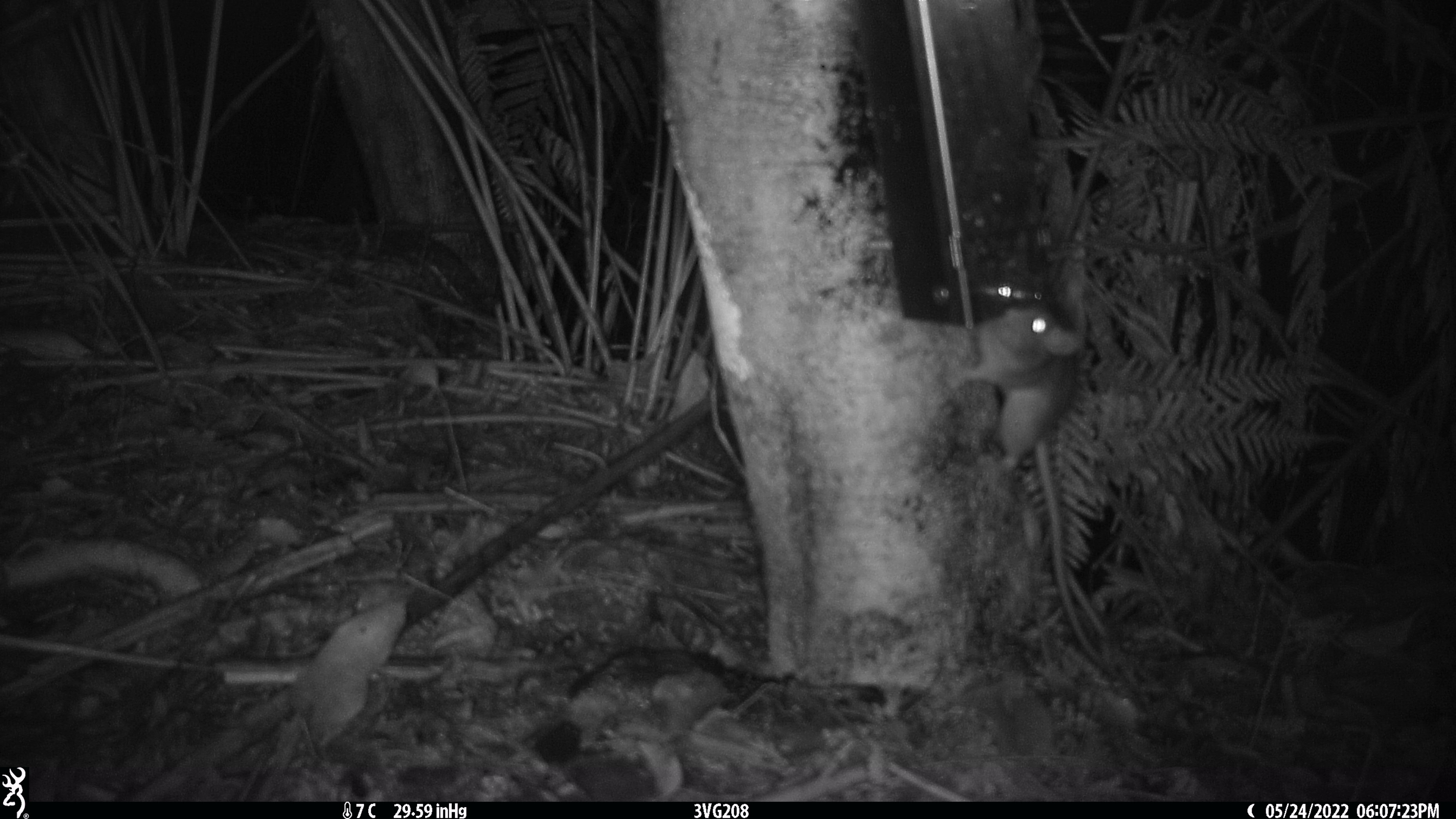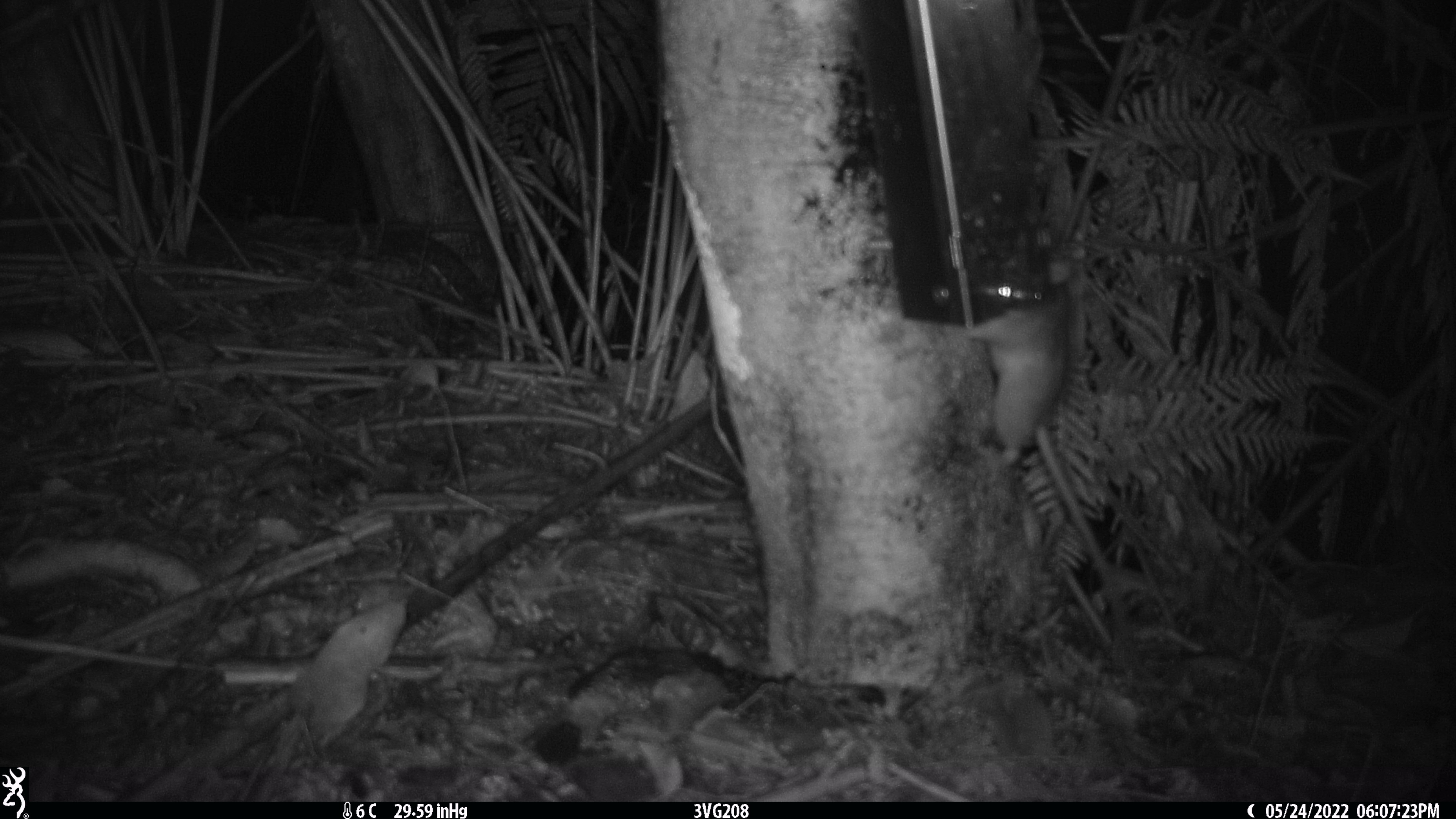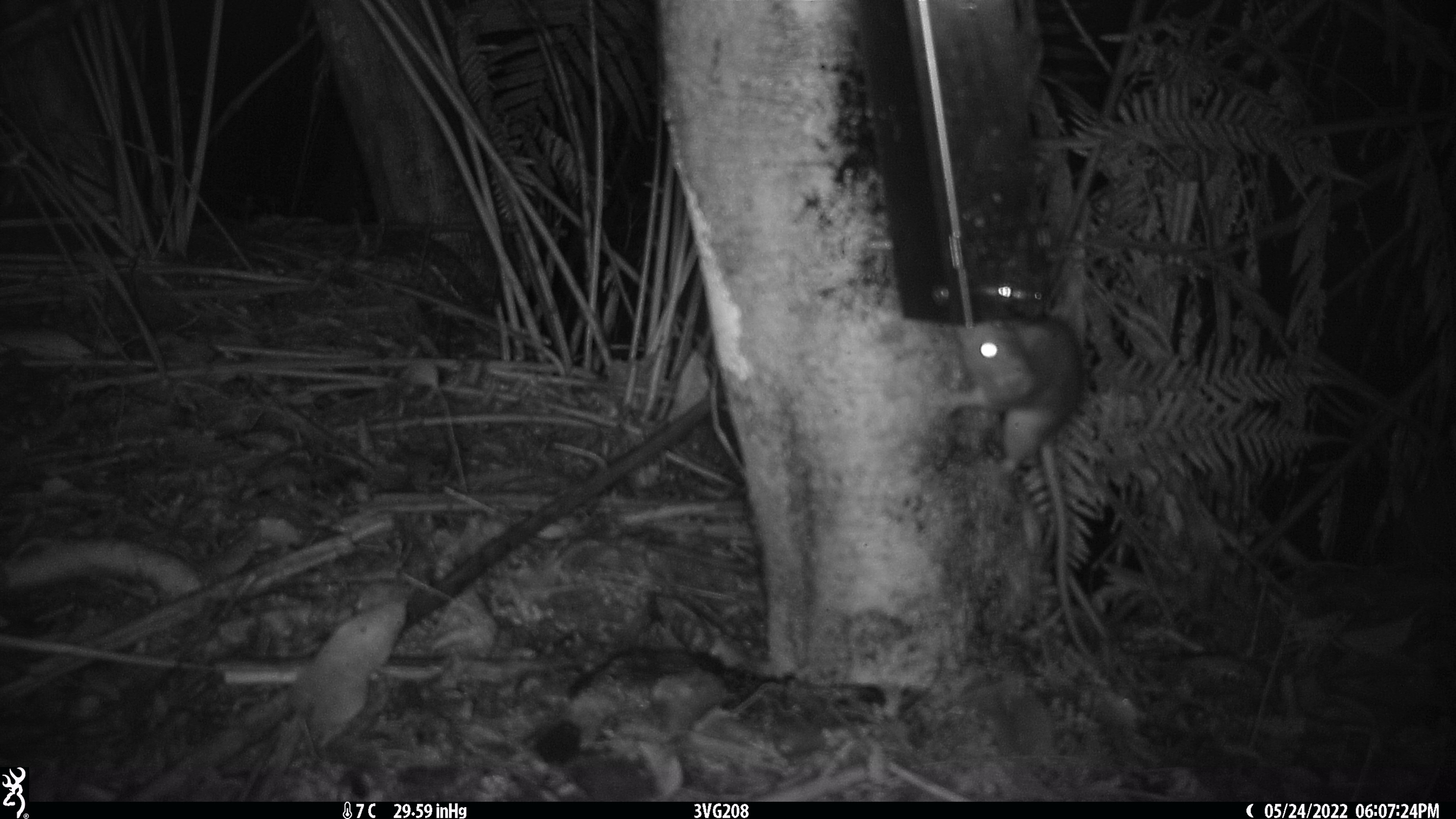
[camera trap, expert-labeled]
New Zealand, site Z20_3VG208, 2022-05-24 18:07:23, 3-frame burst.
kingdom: Animalia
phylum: Chordata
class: Mammalia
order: Rodentia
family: Muridae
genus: Rattus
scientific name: Rattus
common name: rat